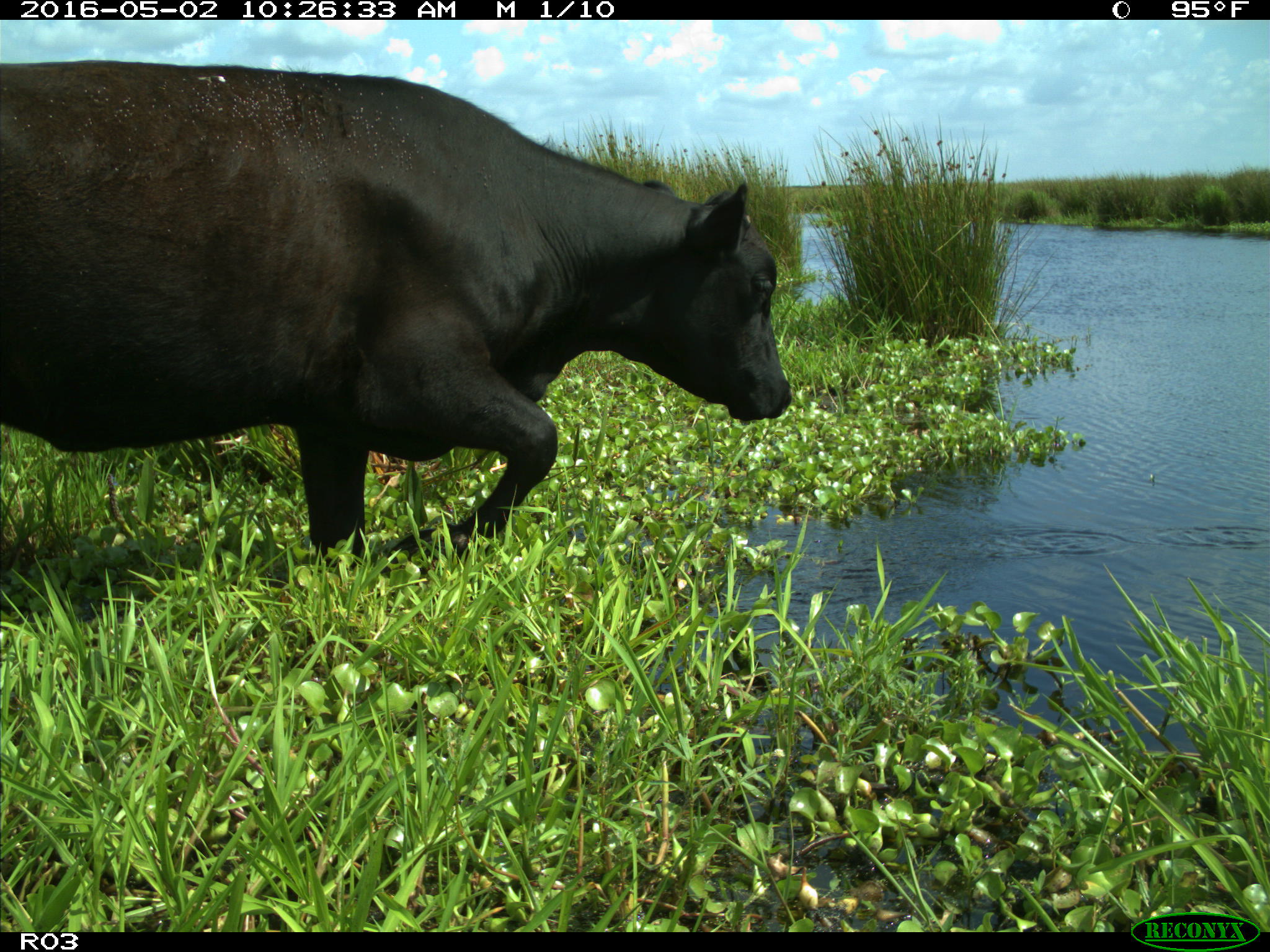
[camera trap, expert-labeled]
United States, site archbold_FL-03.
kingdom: Animalia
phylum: Chordata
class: Mammalia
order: Artiodactyla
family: Bovidae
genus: Bos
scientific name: Bos taurus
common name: domestic cow